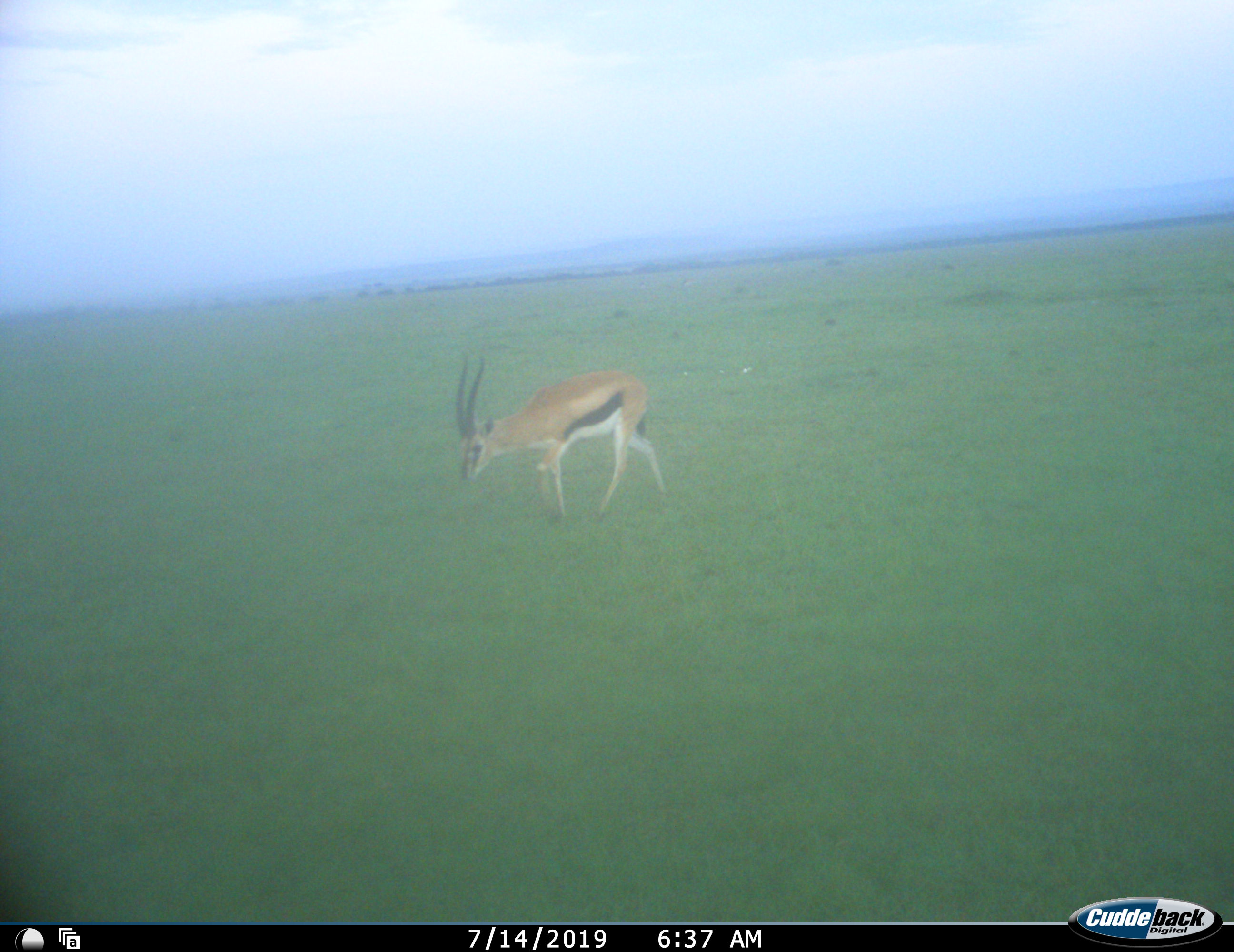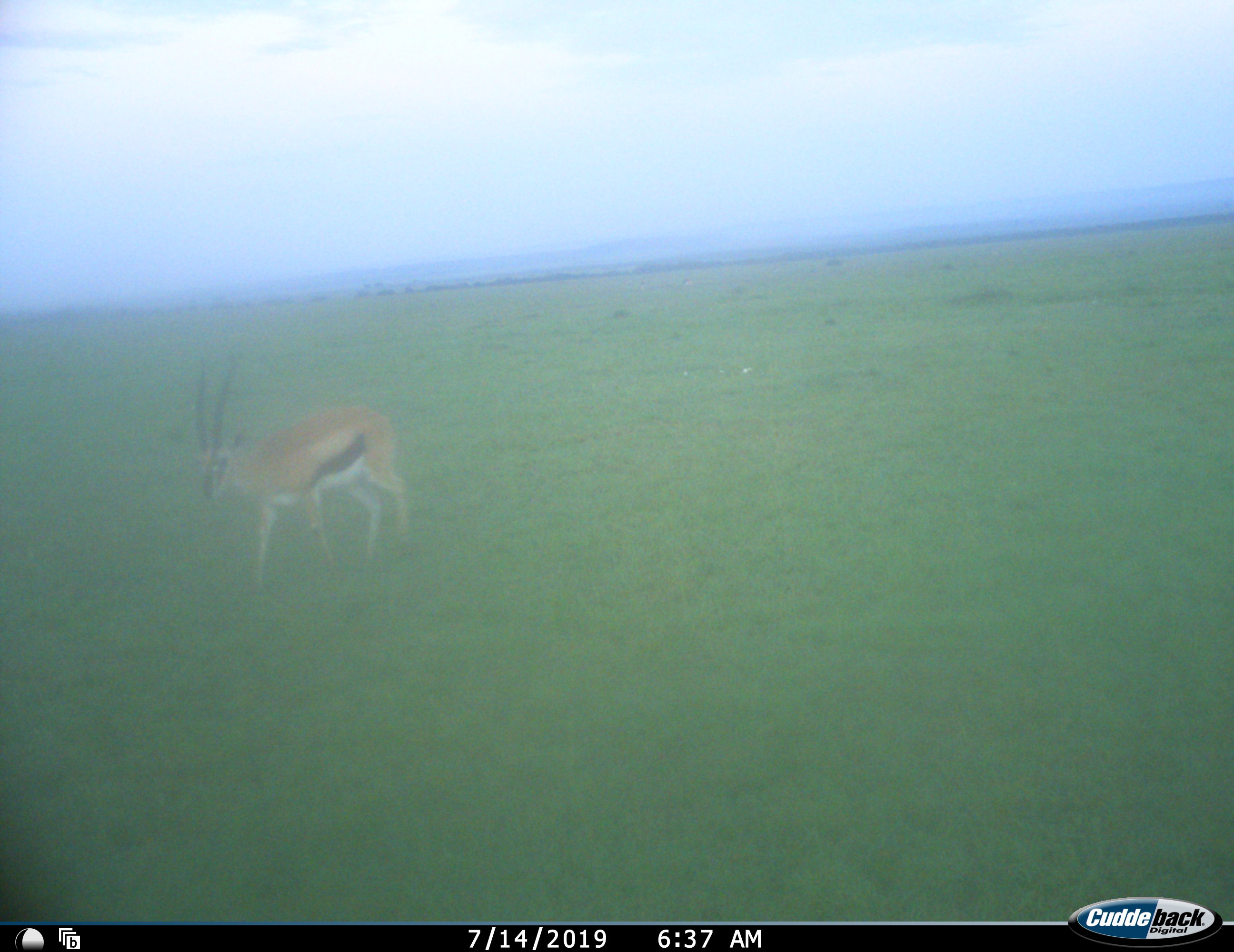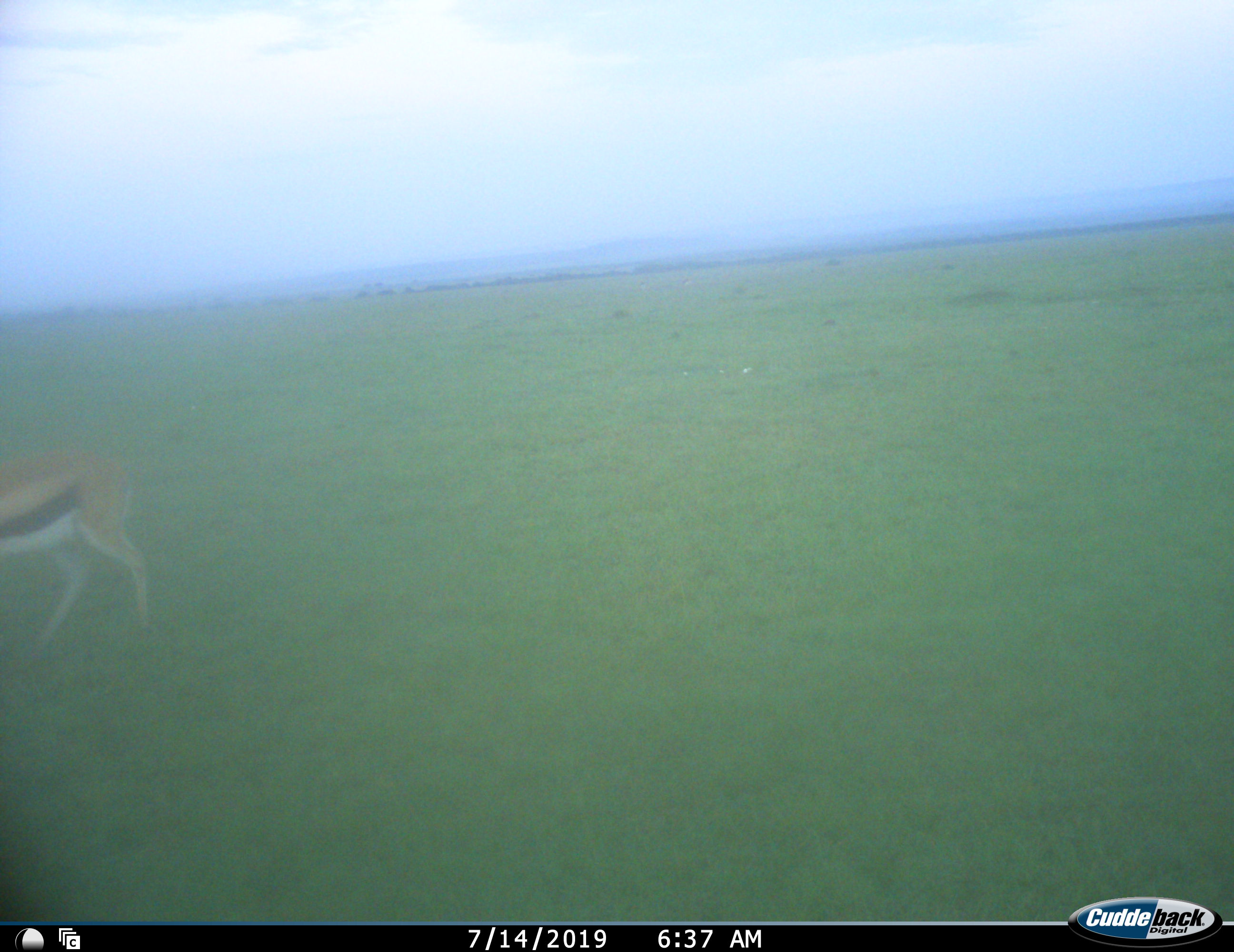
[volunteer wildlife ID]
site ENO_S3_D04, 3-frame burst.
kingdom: Animalia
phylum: Chordata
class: Mammalia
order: Artiodactyla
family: Bovidae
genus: Eudorcas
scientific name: Eudorcas thomsonii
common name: thomson's gazelle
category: gazellethomsons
Gazellethomsons (thomson's gazelle) (Eudorcas thomsonii), count 1. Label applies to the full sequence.